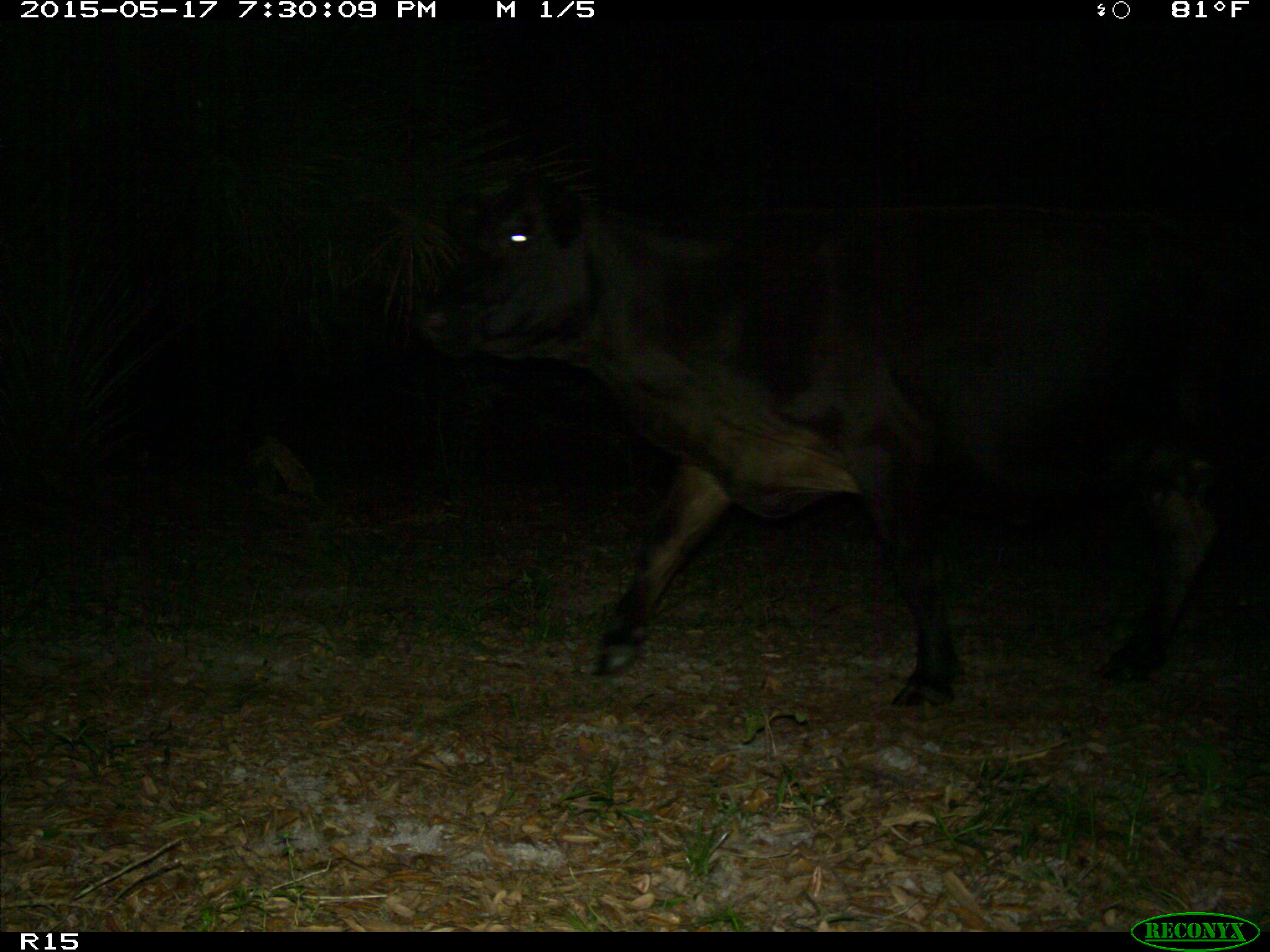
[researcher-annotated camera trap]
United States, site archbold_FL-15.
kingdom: Animalia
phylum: Chordata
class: Mammalia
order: Artiodactyla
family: Bovidae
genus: Bos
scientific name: Bos taurus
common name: domestic cow